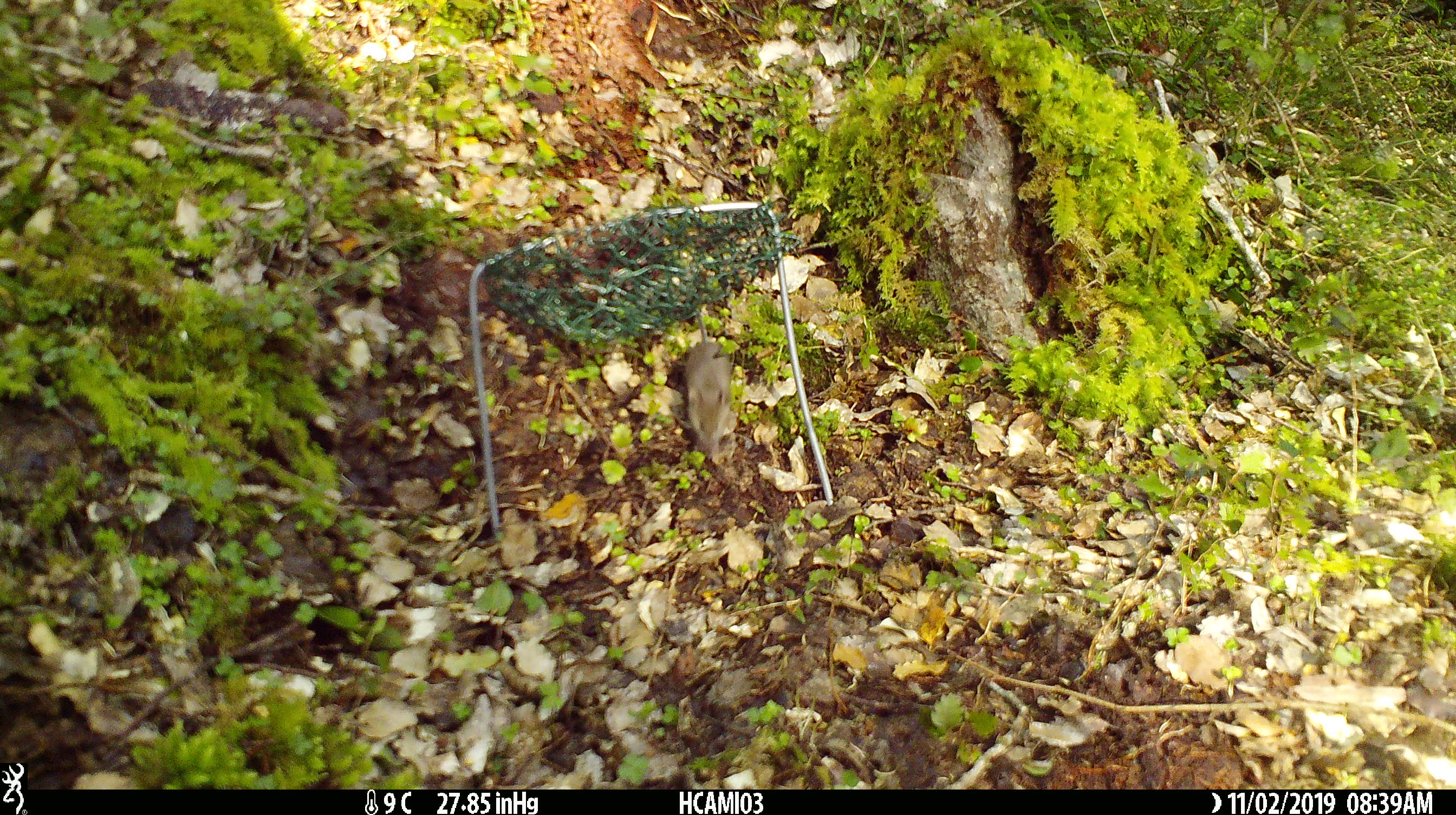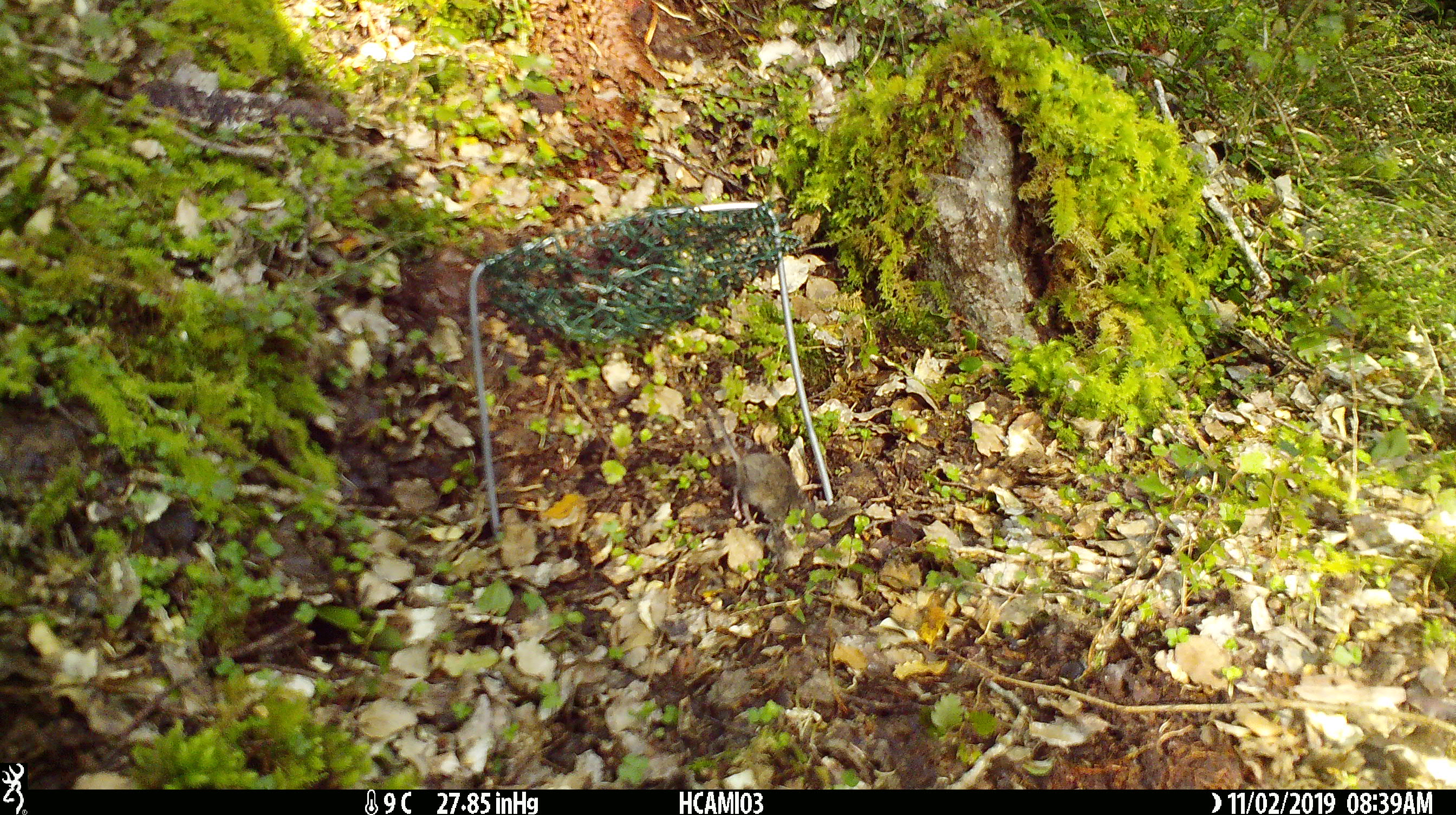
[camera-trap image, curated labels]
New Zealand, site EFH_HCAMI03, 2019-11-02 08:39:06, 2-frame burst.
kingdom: Animalia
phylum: Chordata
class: Mammalia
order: Rodentia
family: Muridae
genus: Mus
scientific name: Mus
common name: mouse